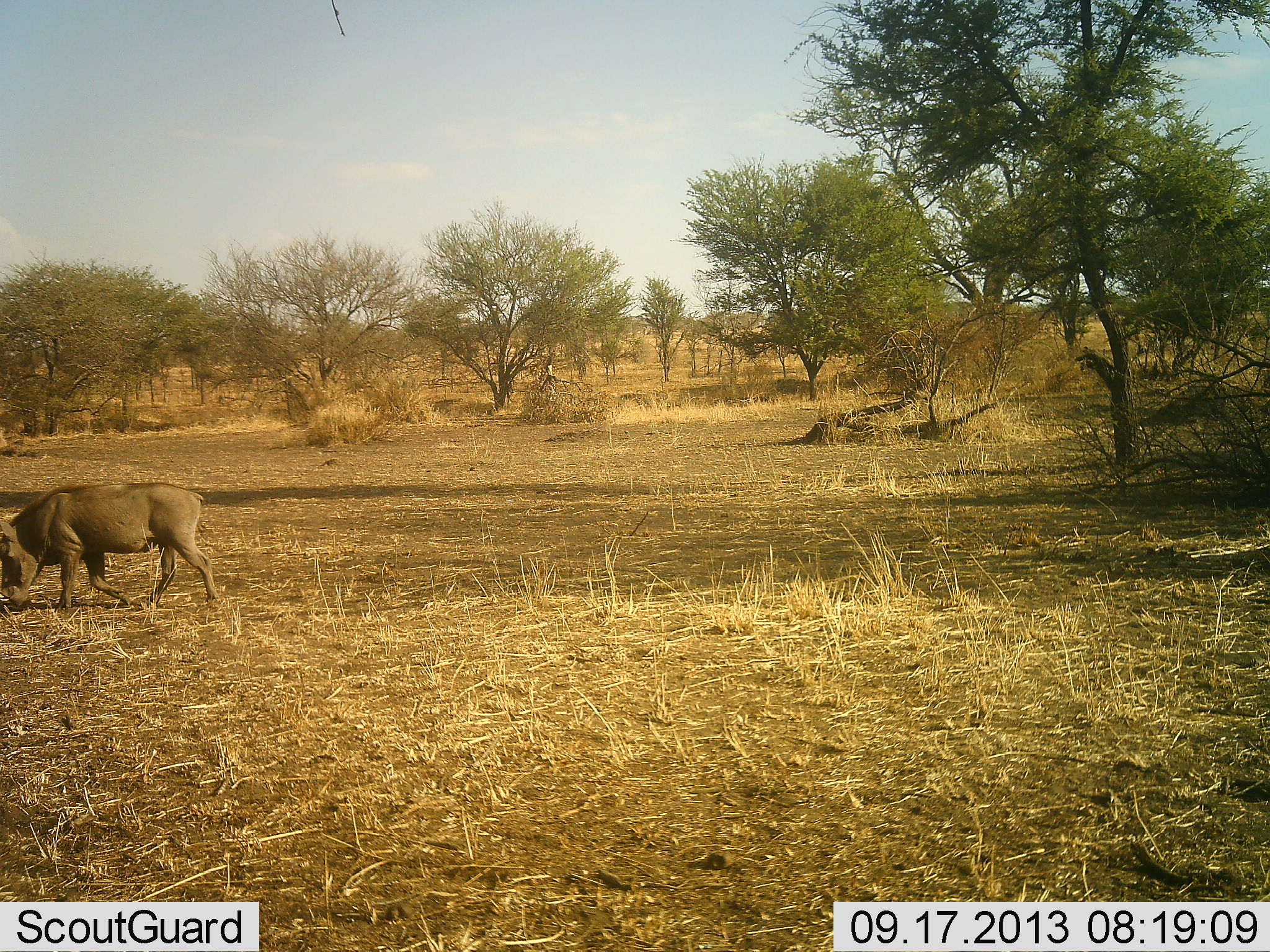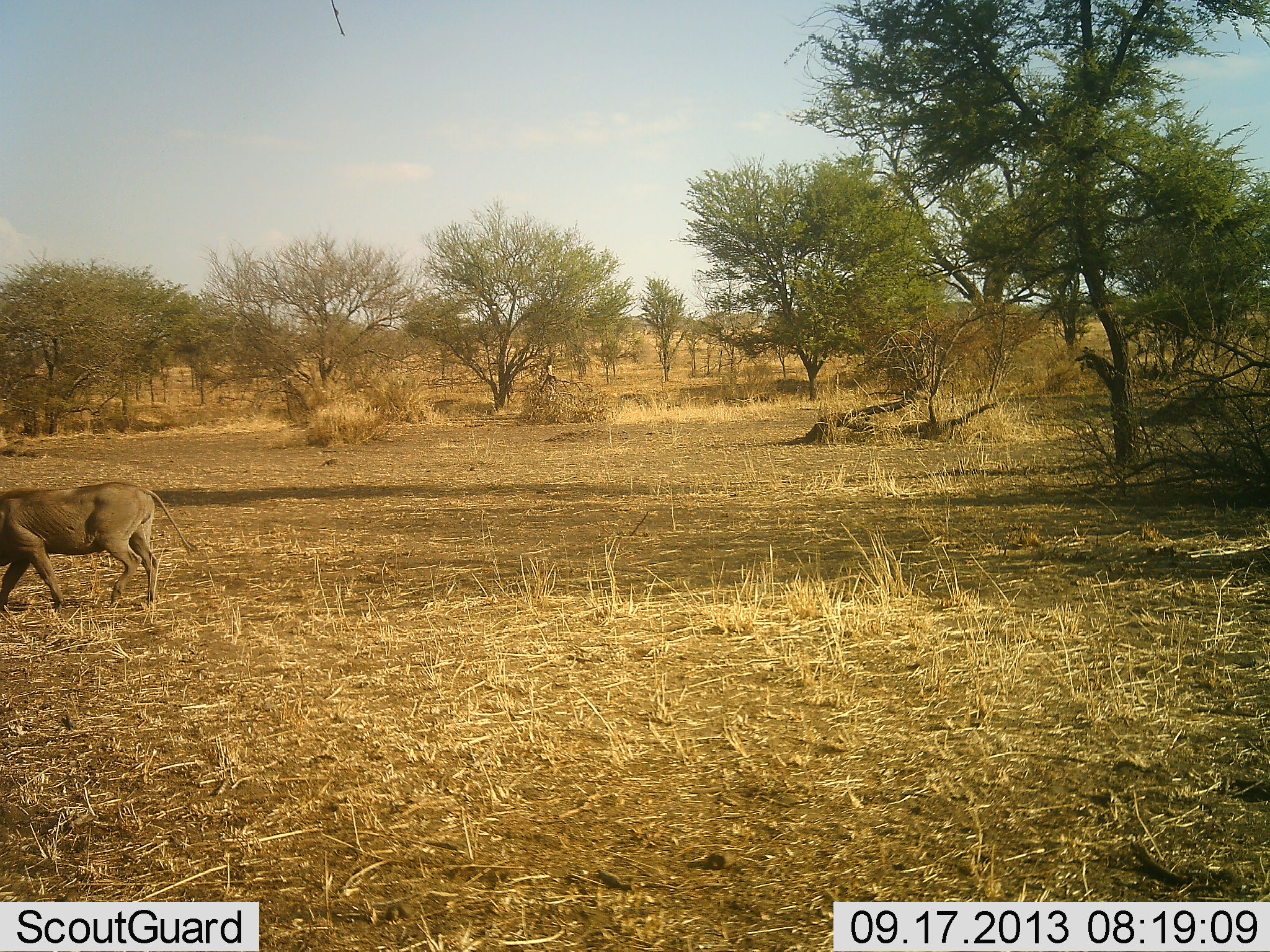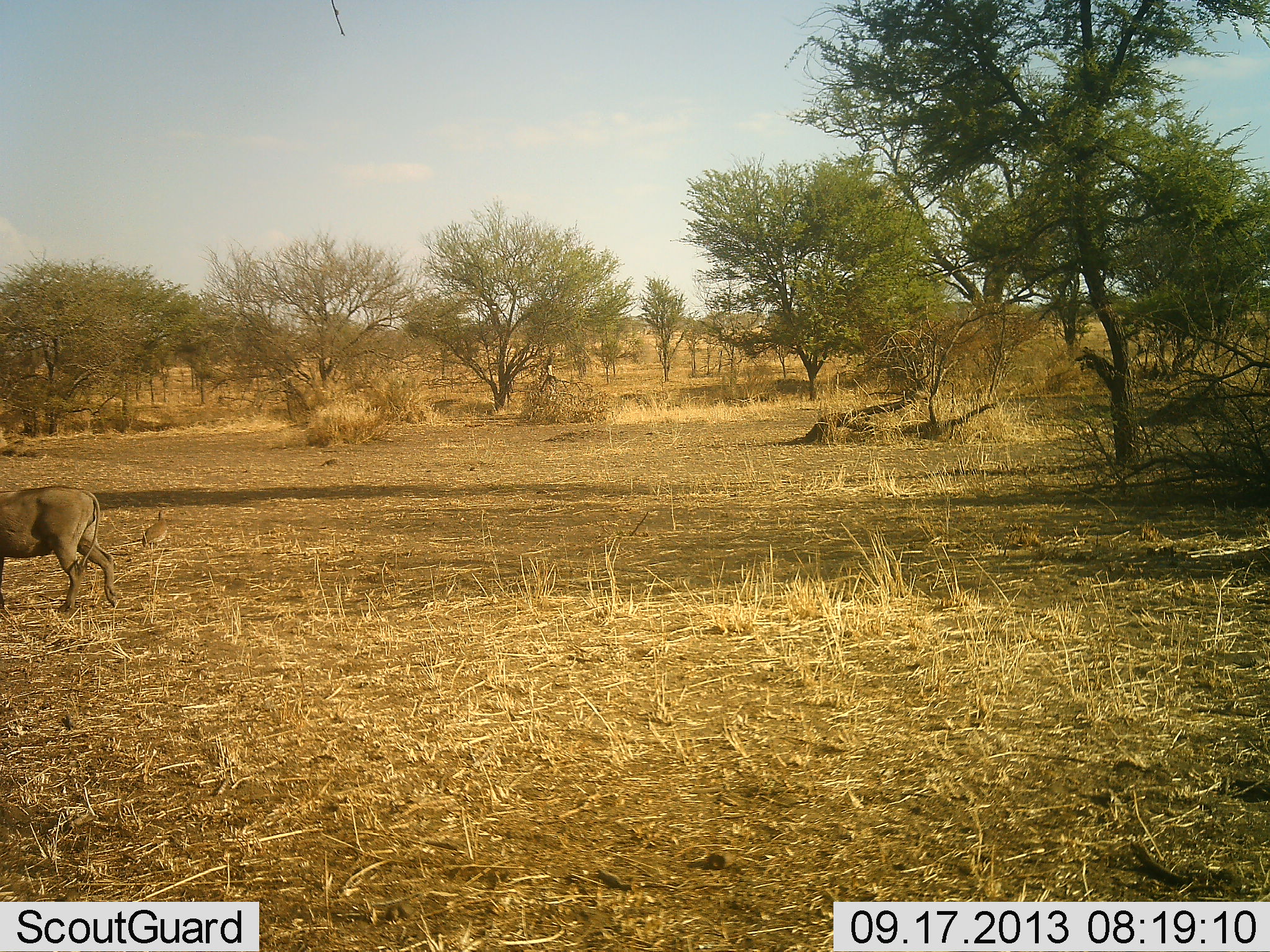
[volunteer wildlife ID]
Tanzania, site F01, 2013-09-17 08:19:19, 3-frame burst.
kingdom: Animalia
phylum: Chordata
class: Mammalia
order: Artiodactyla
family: Suidae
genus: Phacochoerus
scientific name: Phacochoerus africanus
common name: warthog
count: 1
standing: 0%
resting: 0%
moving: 100%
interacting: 0%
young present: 0%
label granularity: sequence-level